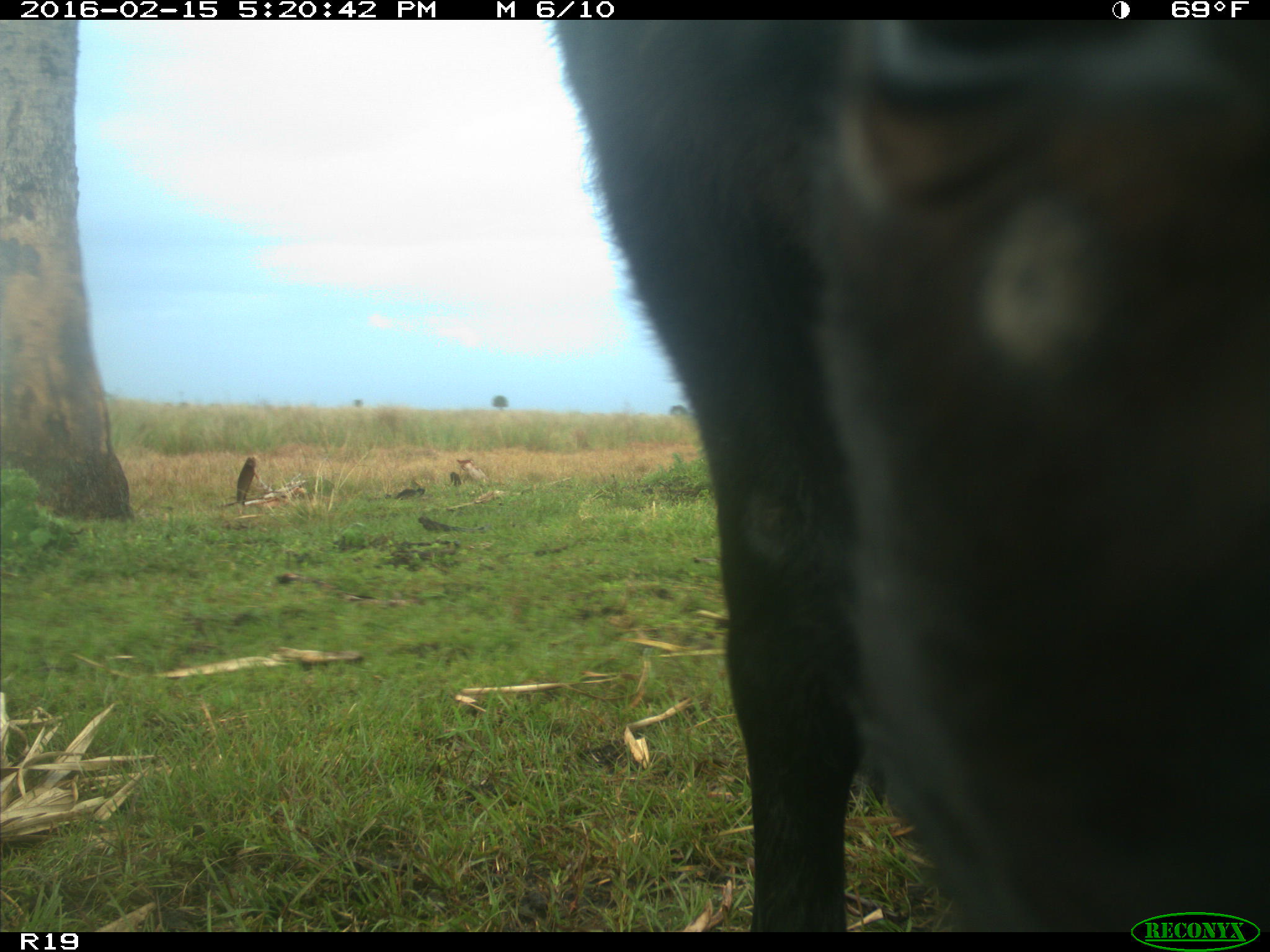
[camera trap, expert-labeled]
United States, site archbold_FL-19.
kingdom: Animalia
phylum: Chordata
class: Mammalia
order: Artiodactyla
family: Bovidae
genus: Bos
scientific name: Bos taurus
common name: domestic cow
Bos taurus (domestic cow).